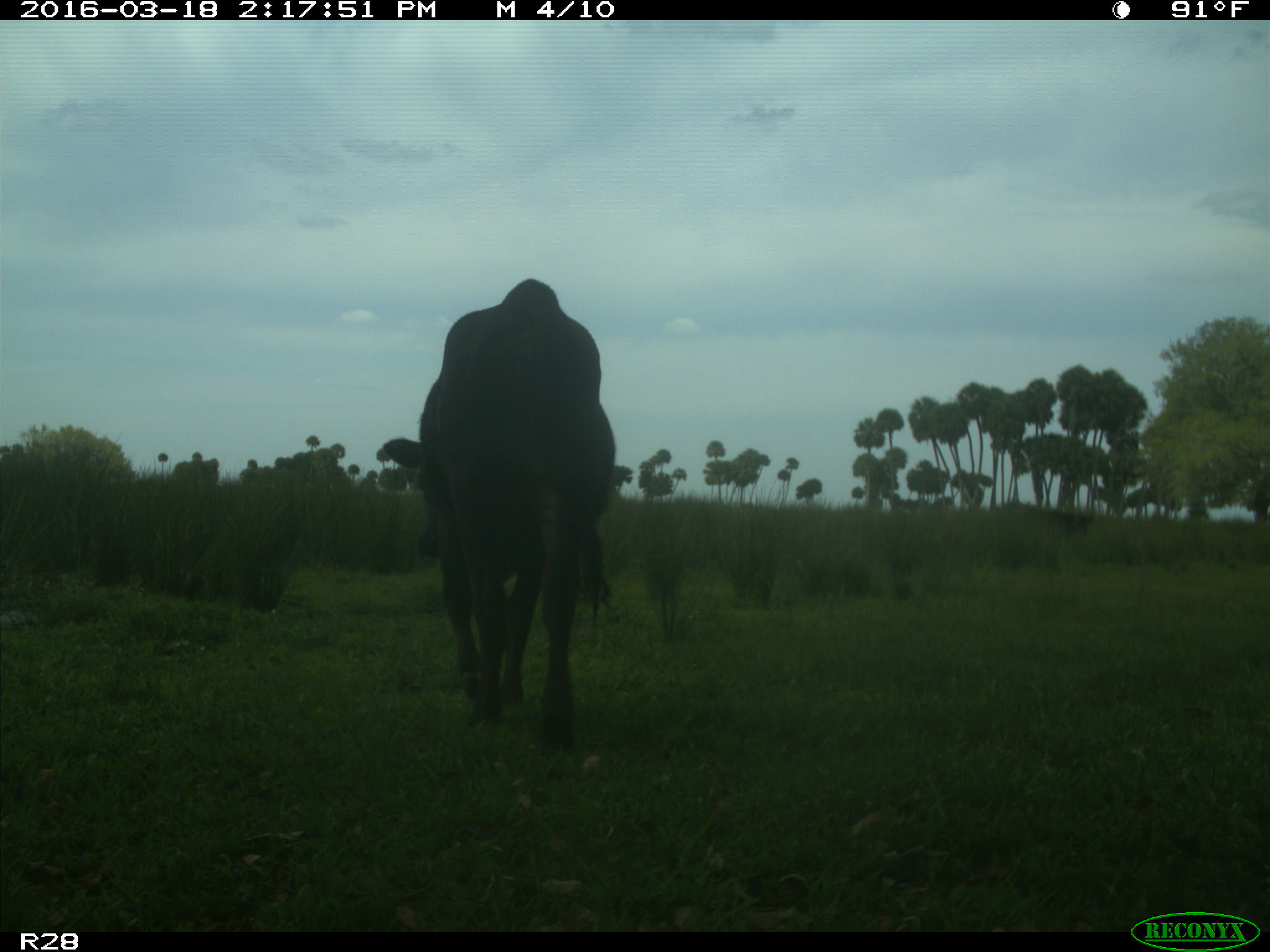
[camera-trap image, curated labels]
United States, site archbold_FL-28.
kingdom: Animalia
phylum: Chordata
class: Mammalia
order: Artiodactyla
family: Bovidae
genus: Bos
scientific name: Bos taurus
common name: domestic cow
Bos taurus (domestic cow).